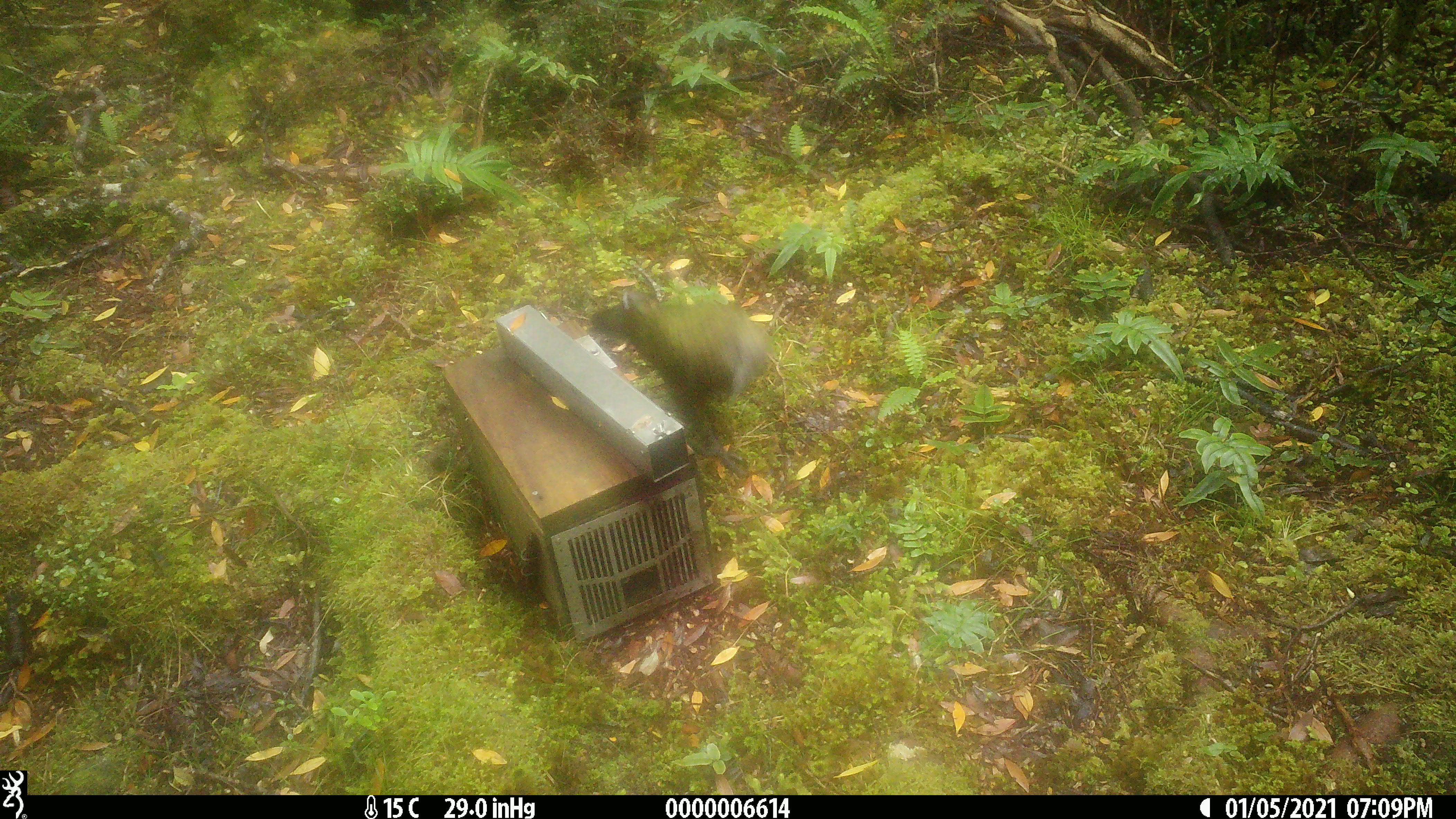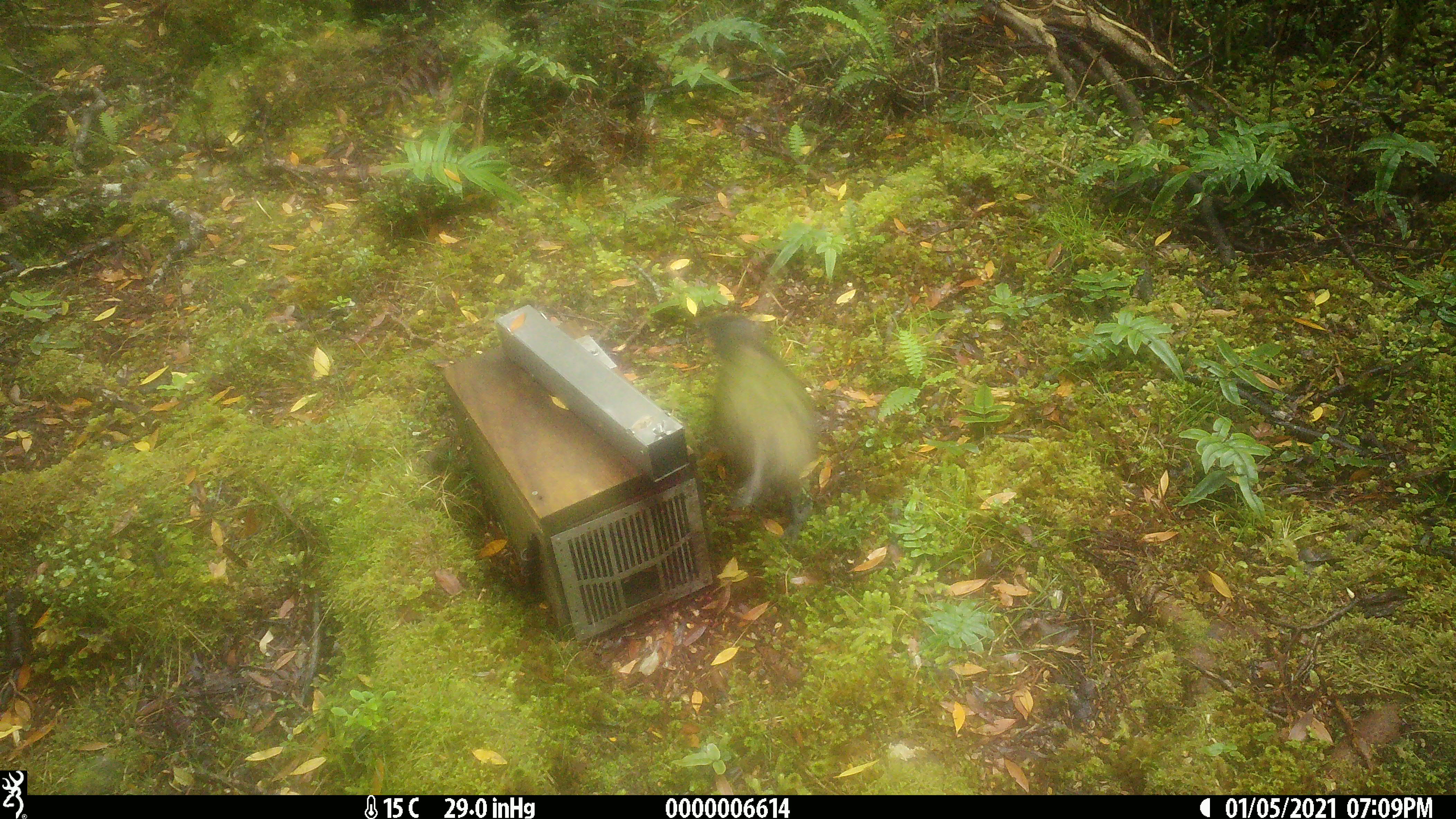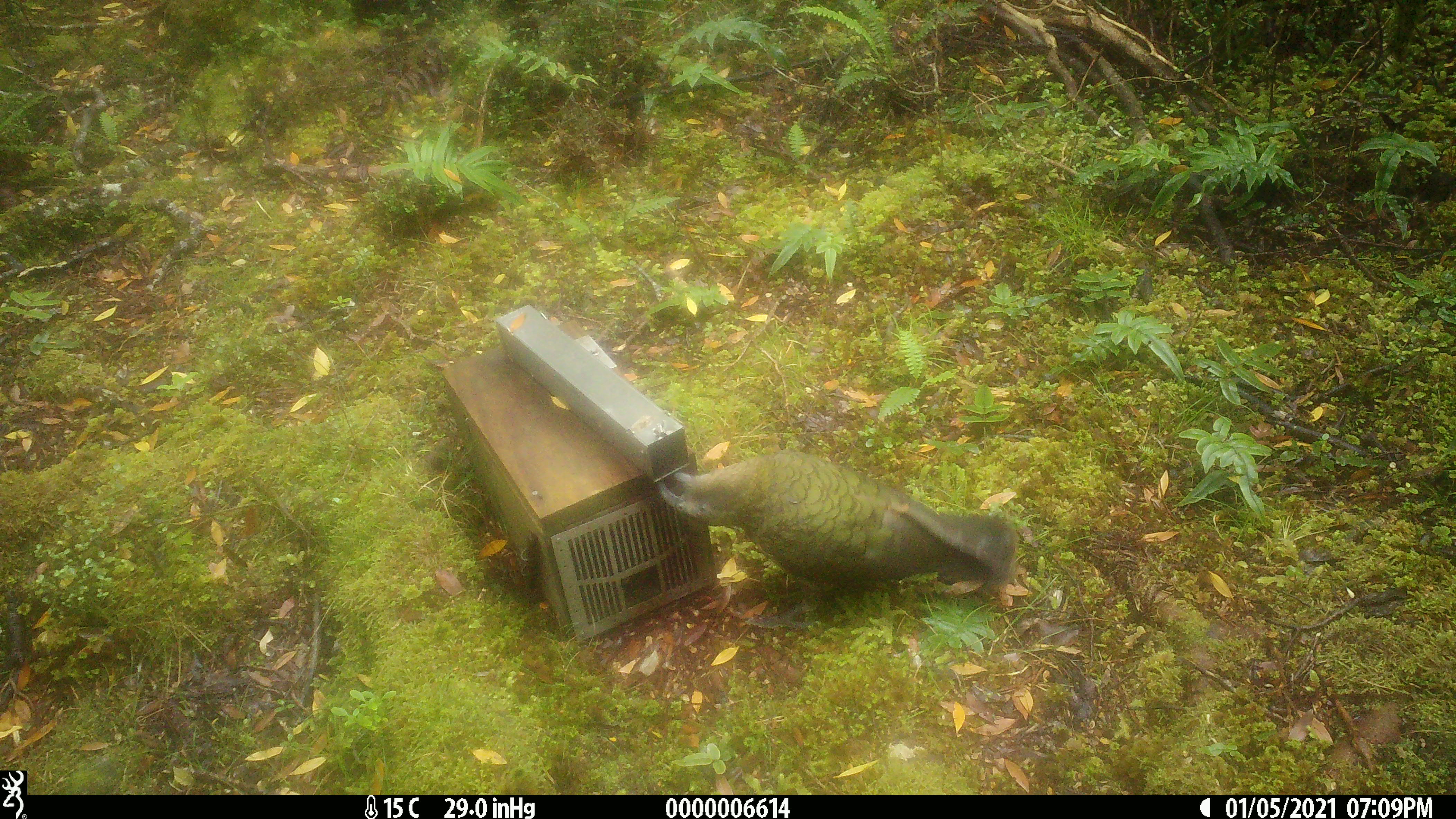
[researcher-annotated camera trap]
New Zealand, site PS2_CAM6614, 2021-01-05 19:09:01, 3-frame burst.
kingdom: Animalia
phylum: Chordata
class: Aves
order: Psittaciformes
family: Strigopidae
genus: Nestor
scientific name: Nestor notabilis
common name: kea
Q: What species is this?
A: Kea (Nestor notabilis).